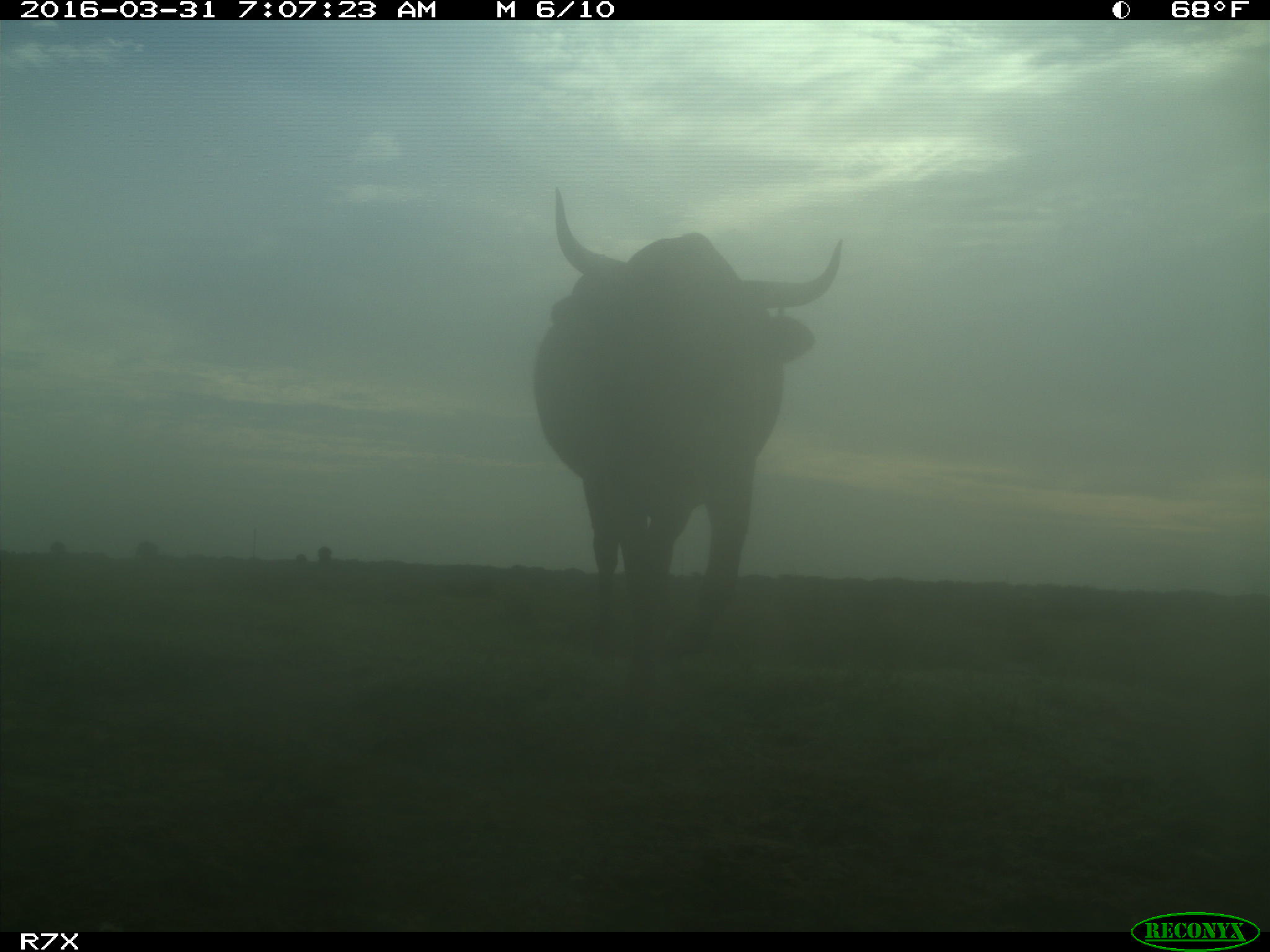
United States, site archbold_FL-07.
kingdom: Animalia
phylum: Chordata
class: Mammalia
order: Artiodactyla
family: Bovidae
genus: Bos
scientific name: Bos taurus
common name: domestic cow